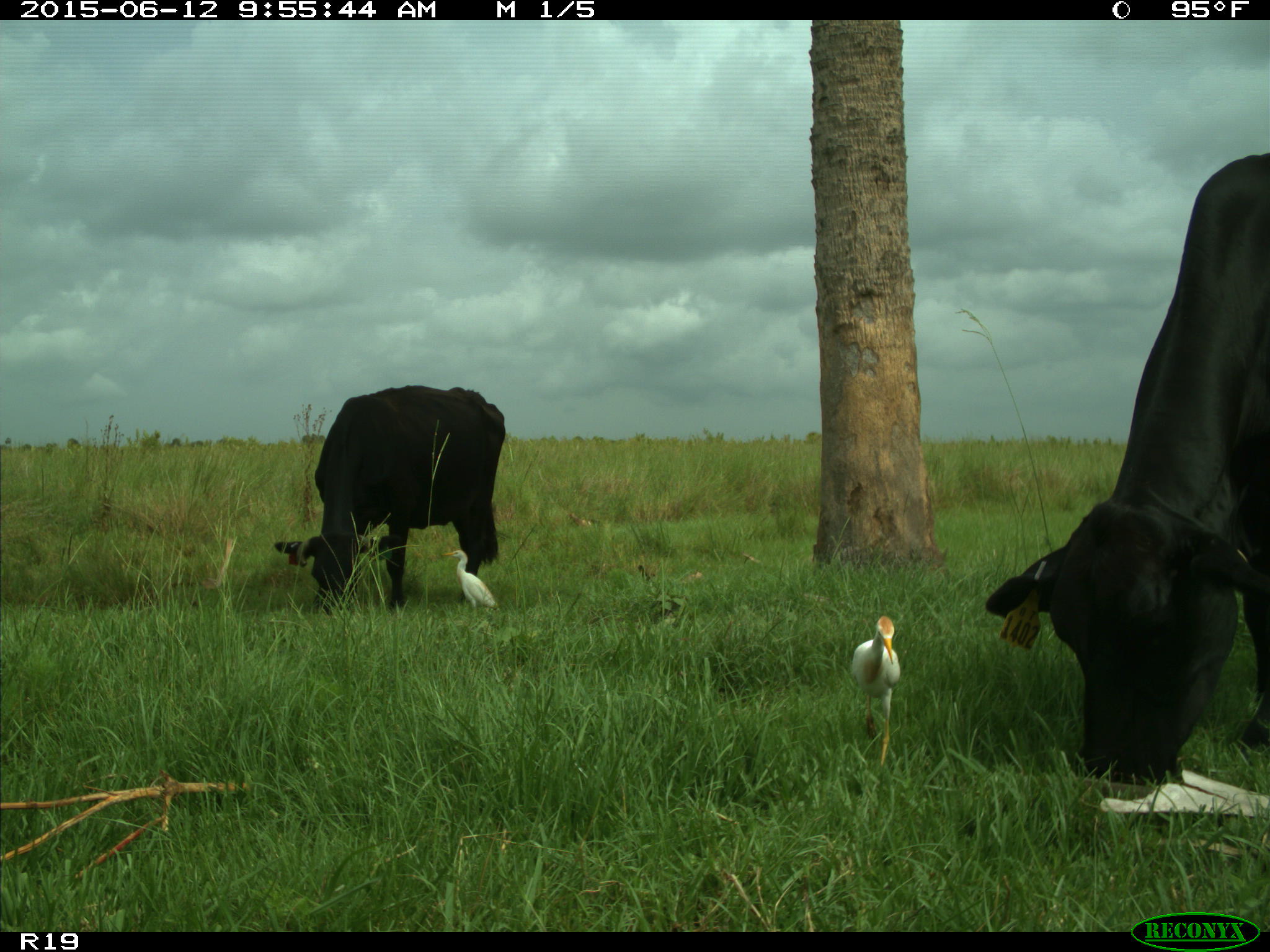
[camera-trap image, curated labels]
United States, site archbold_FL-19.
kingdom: Animalia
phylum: Chordata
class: Mammalia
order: Artiodactyla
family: Bovidae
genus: Bos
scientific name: Bos taurus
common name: domestic cow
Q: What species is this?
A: Bos taurus (domestic cow).